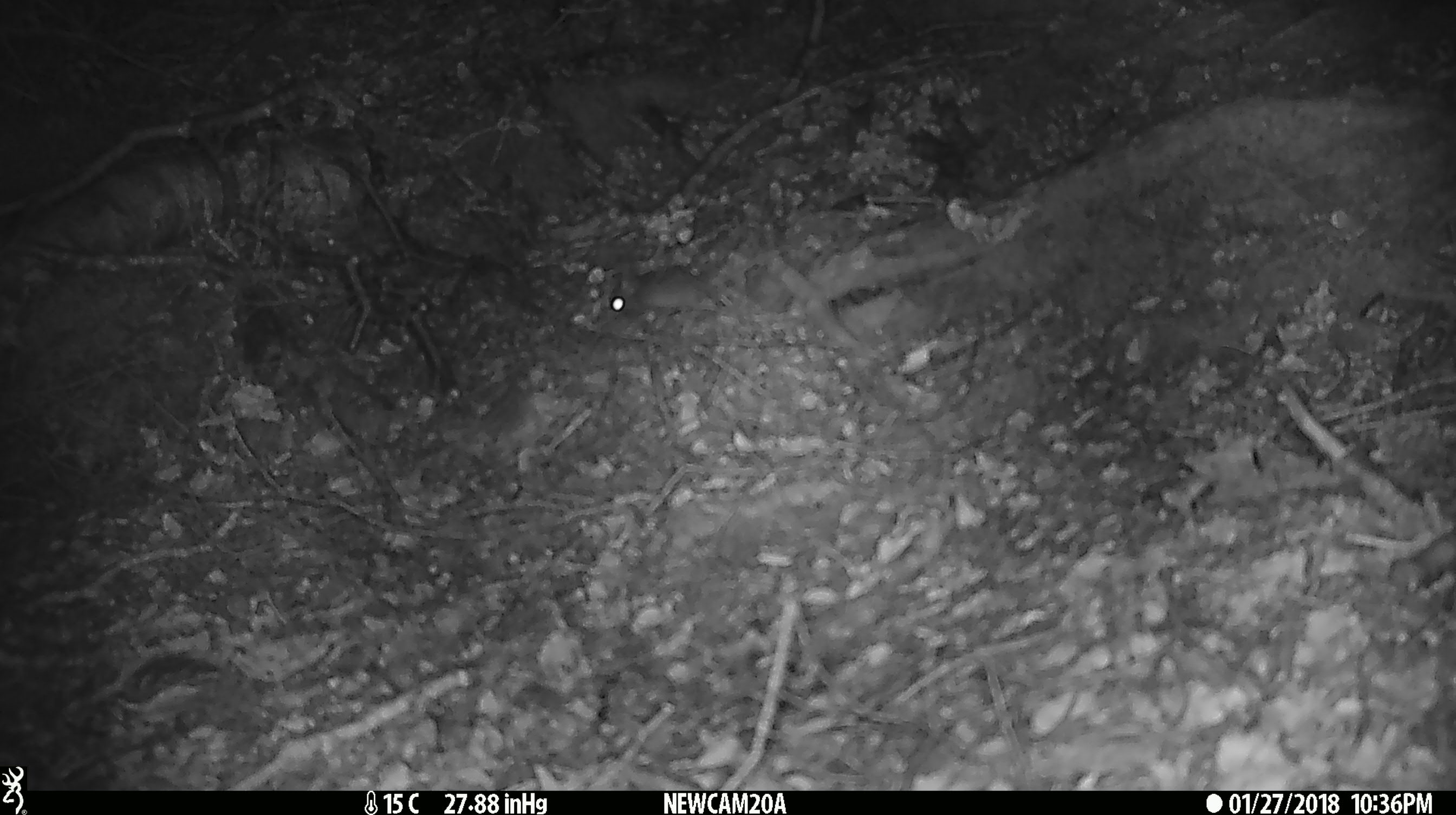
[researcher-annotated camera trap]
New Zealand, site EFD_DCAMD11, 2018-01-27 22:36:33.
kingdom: Animalia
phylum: Chordata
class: Mammalia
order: Rodentia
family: Muridae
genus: Mus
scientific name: Mus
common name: mouse